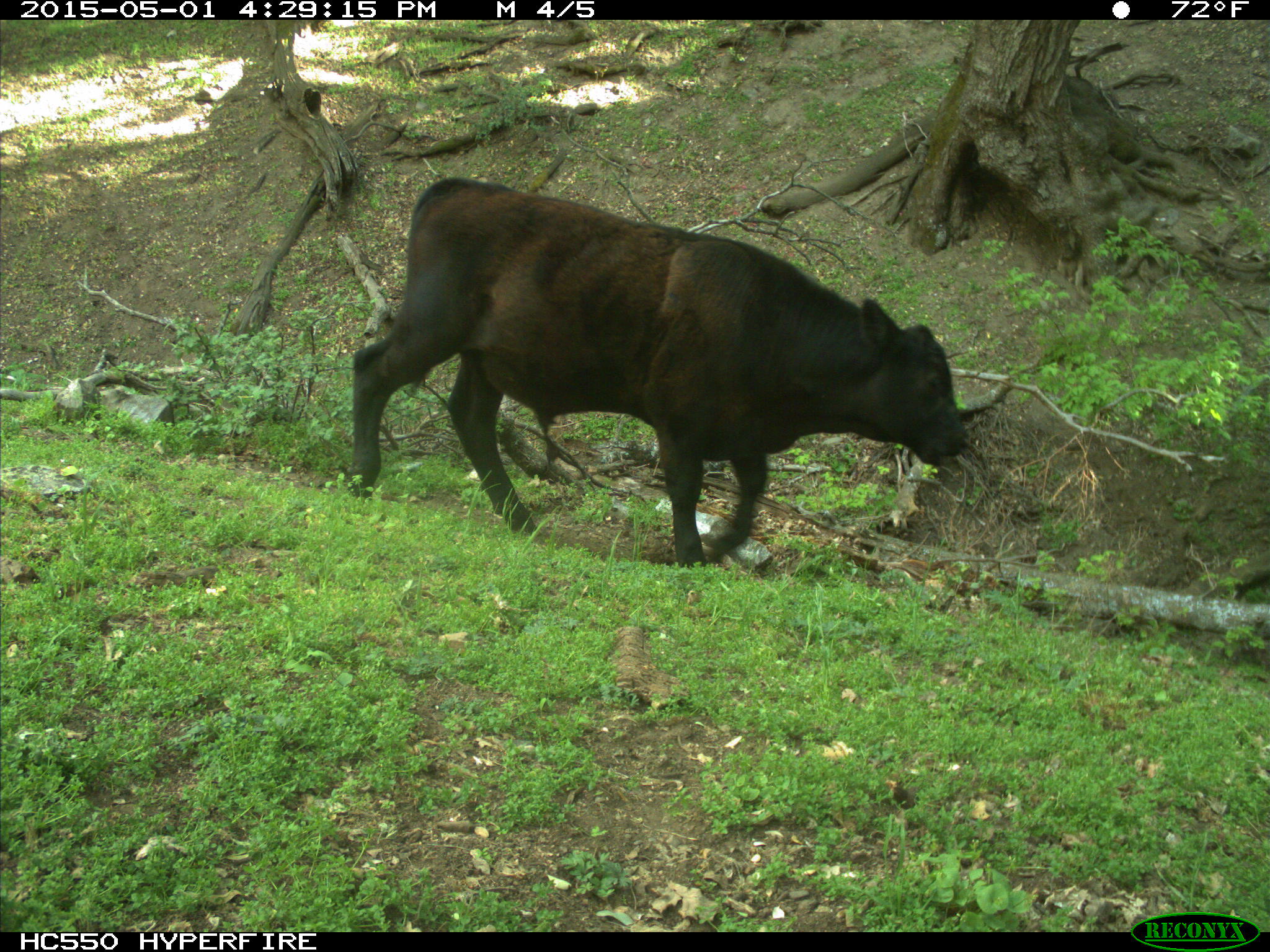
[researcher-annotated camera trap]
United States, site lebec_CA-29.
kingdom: Animalia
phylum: Chordata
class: Mammalia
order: Artiodactyla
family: Bovidae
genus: Bos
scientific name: Bos taurus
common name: domestic cow